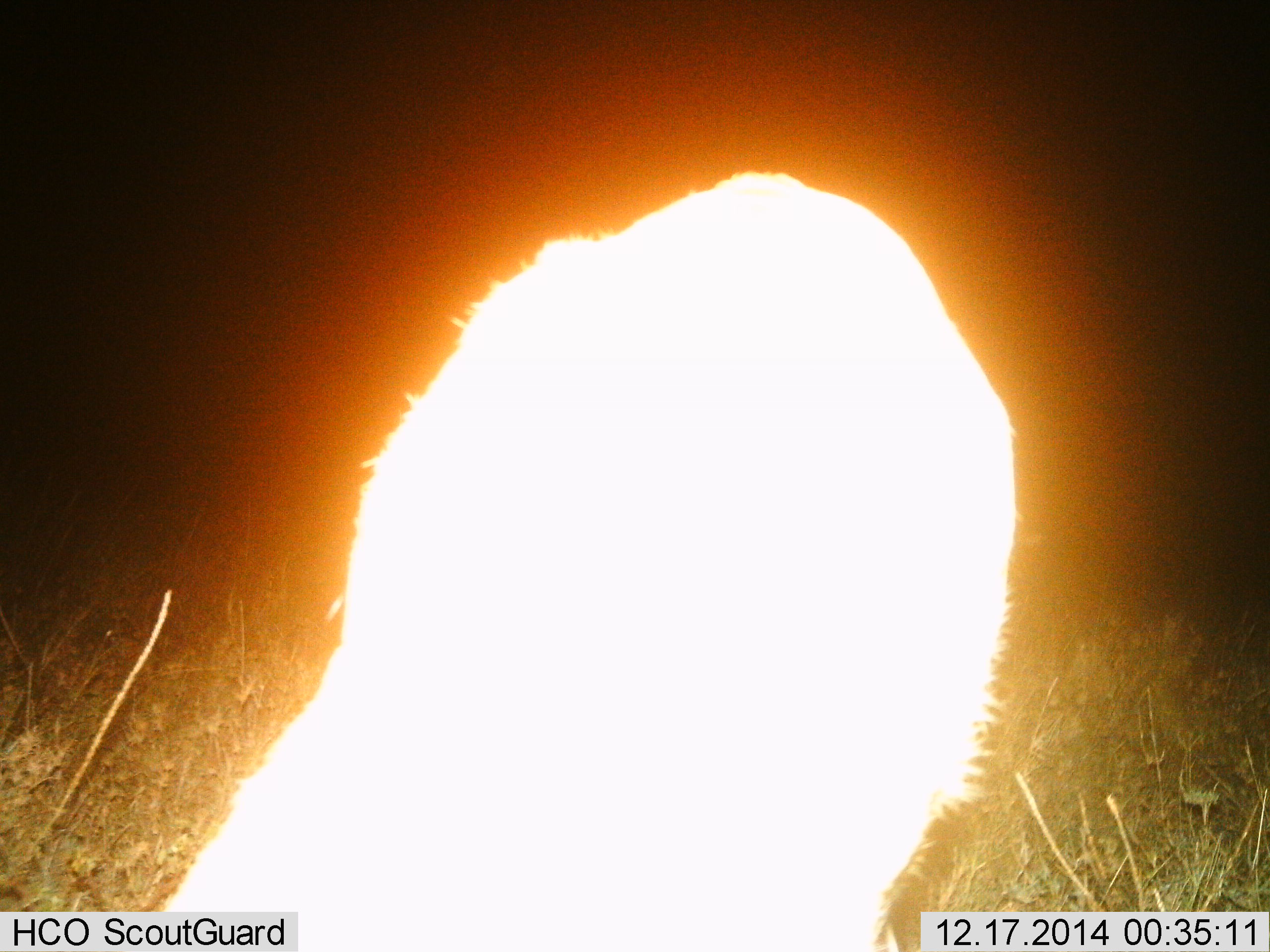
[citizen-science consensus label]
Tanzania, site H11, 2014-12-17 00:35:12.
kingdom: Animalia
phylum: Chordata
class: Mammalia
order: Artiodactyla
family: Bovidae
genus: Redunca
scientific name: Redunca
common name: reedbuck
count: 1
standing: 60%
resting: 0%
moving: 0%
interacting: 0%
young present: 0%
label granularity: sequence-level